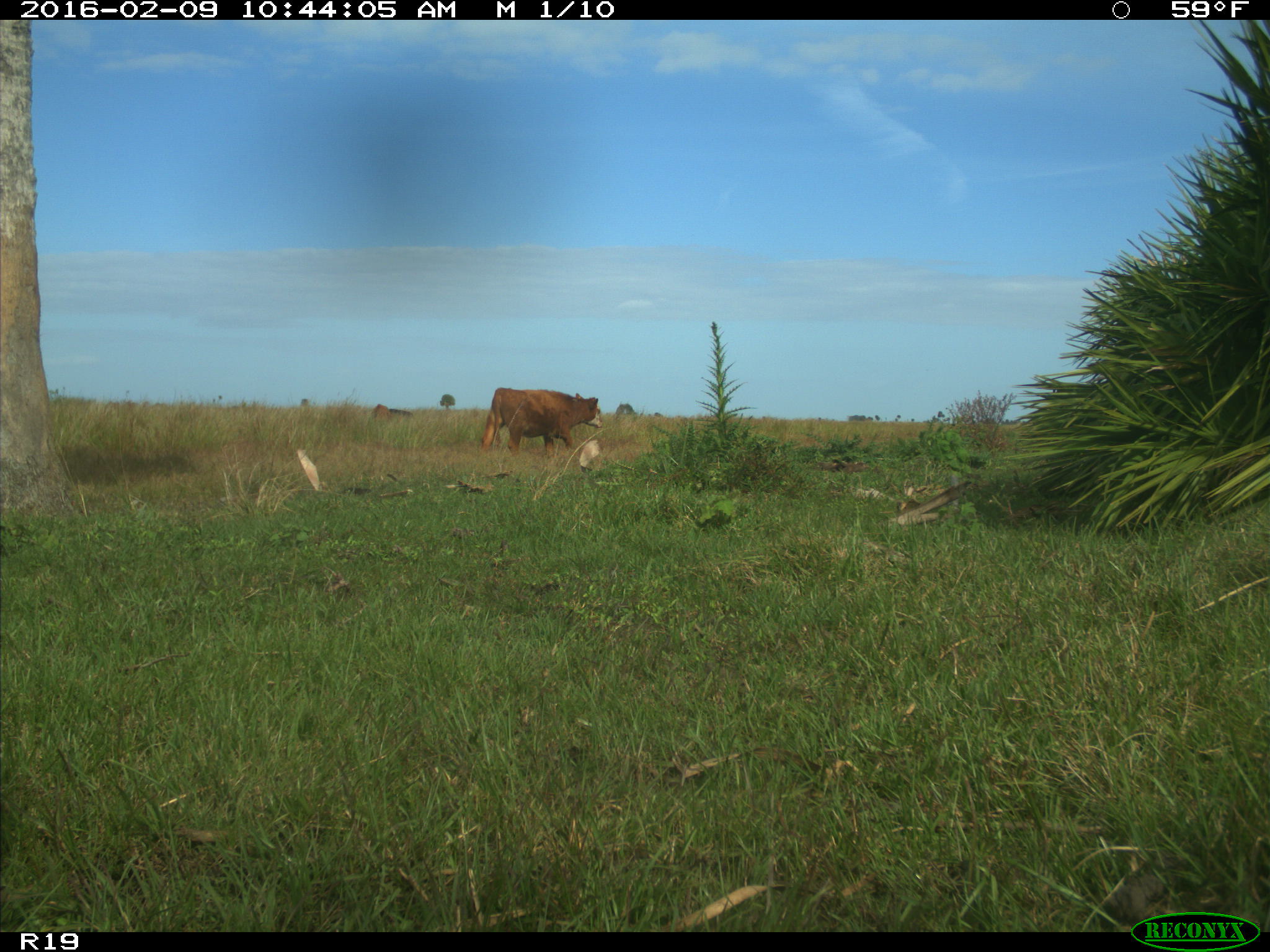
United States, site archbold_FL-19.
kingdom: Animalia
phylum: Chordata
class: Mammalia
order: Artiodactyla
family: Bovidae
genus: Bos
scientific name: Bos taurus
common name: domestic cow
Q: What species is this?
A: Bos taurus (domestic cow).